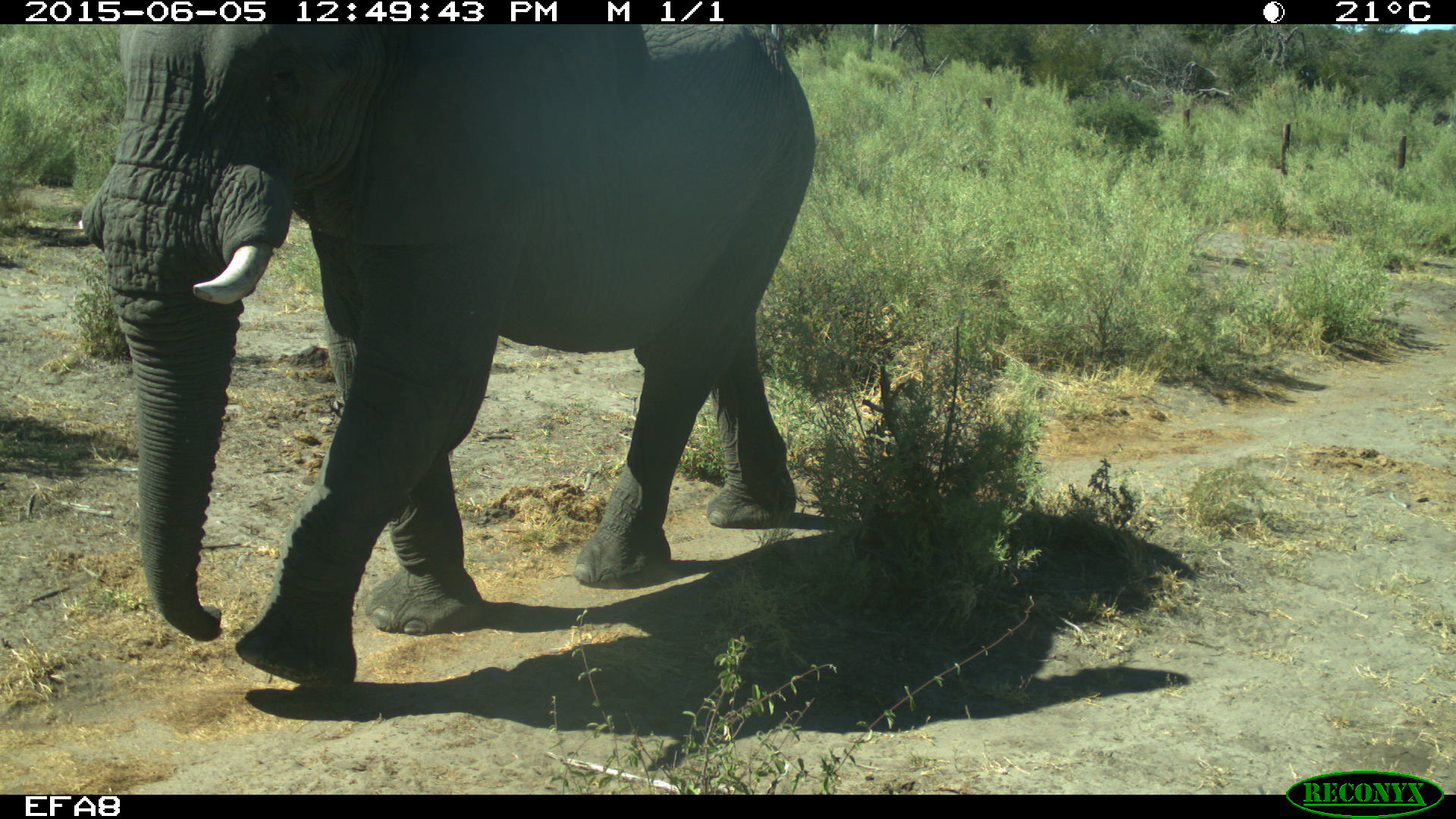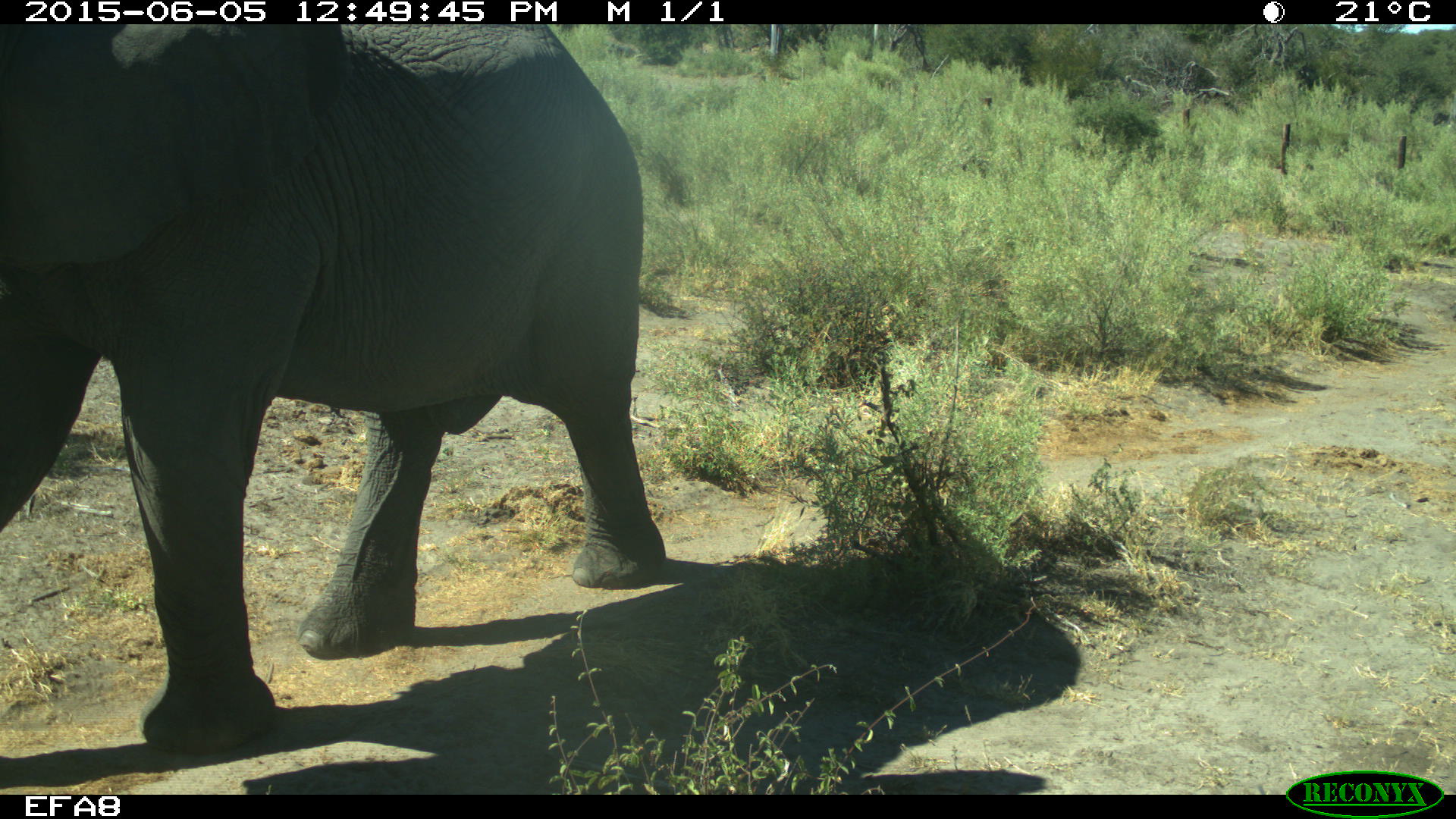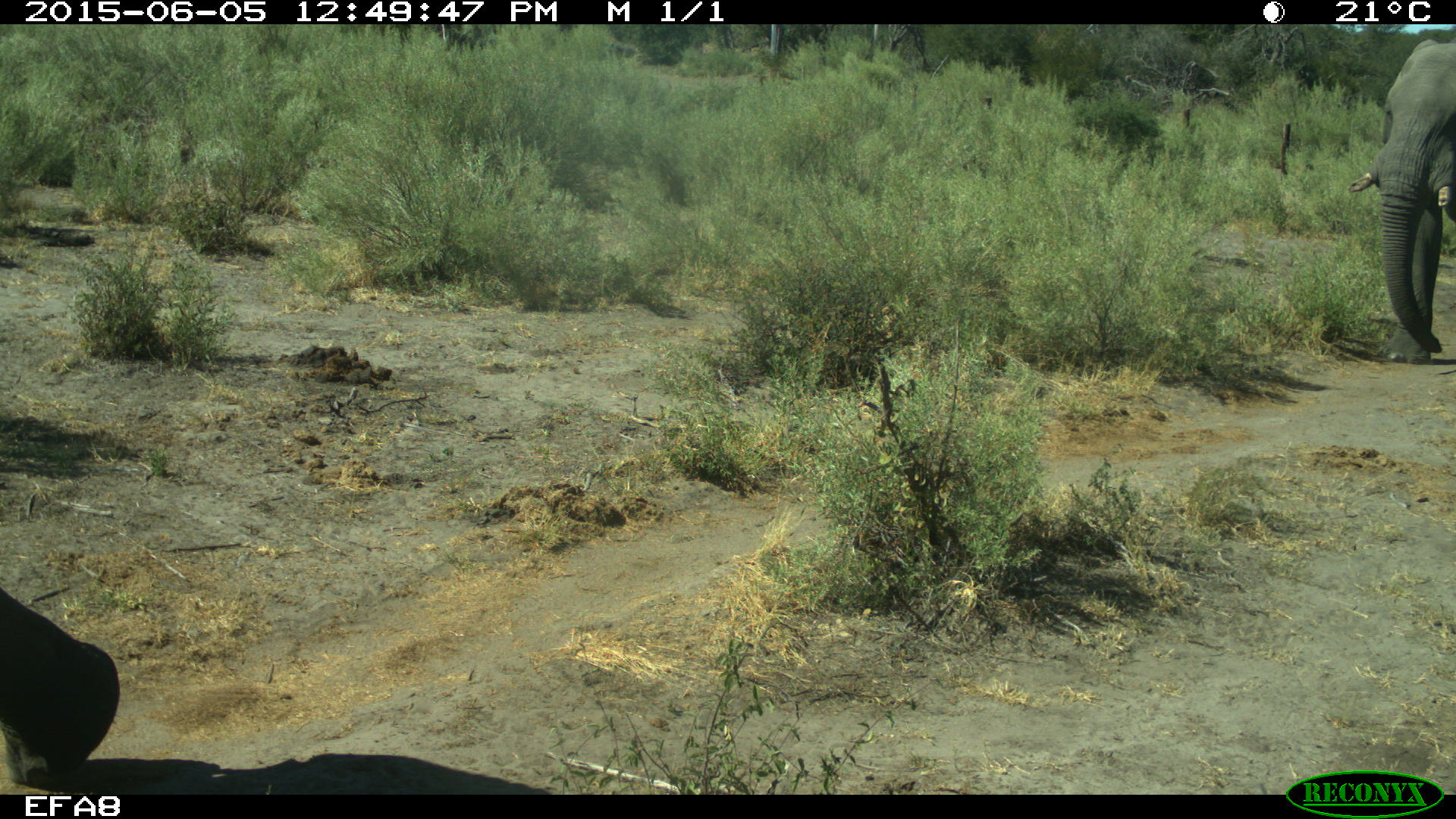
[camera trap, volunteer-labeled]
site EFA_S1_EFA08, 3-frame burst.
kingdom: Animalia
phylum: Chordata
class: Mammalia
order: Proboscidea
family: Elephantidae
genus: Loxodonta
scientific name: Loxodonta africana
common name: african bush elephant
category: elephant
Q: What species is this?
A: Elephant (african bush elephant) (Loxodonta africana).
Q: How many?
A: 1.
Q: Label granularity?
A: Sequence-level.